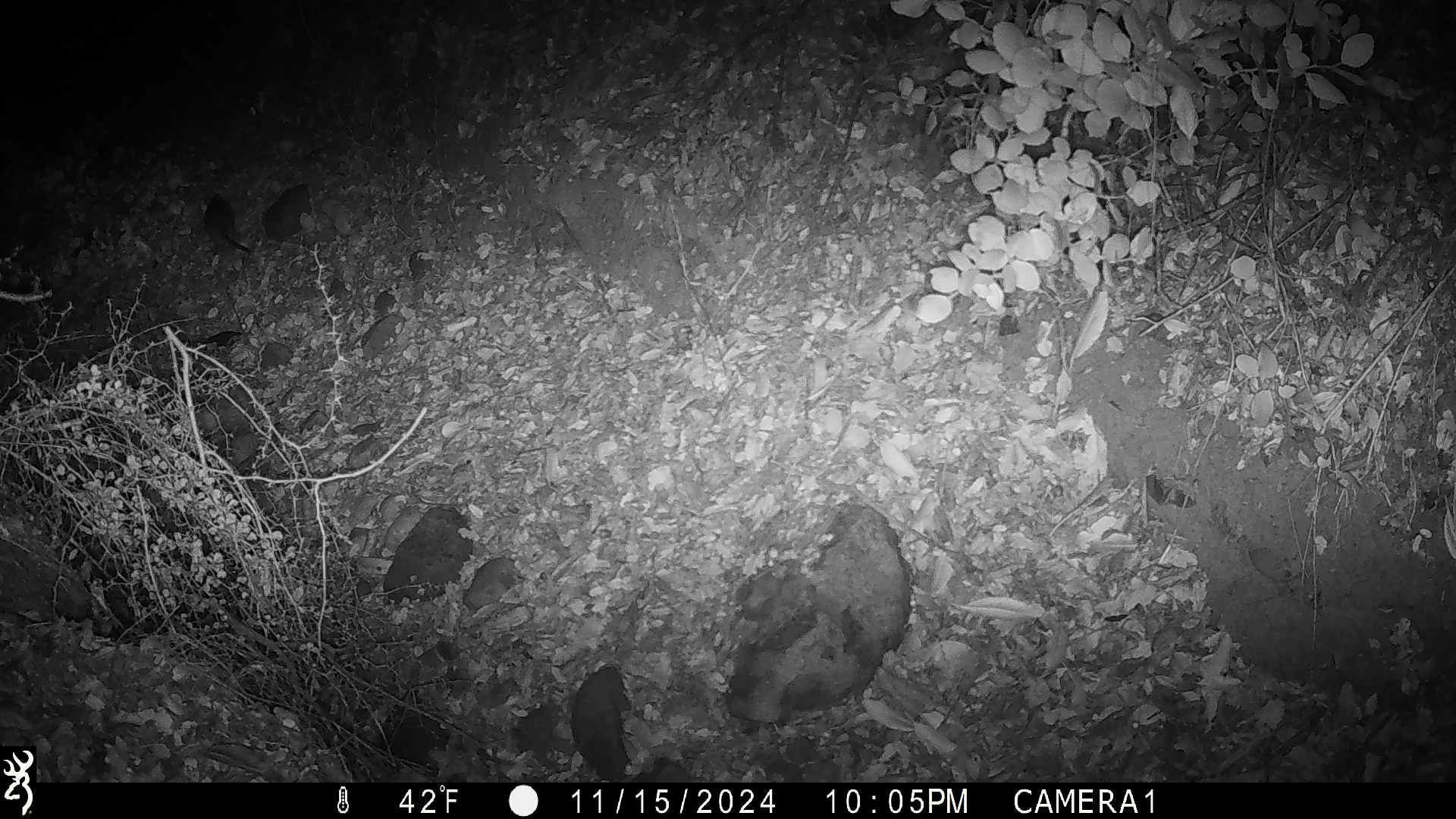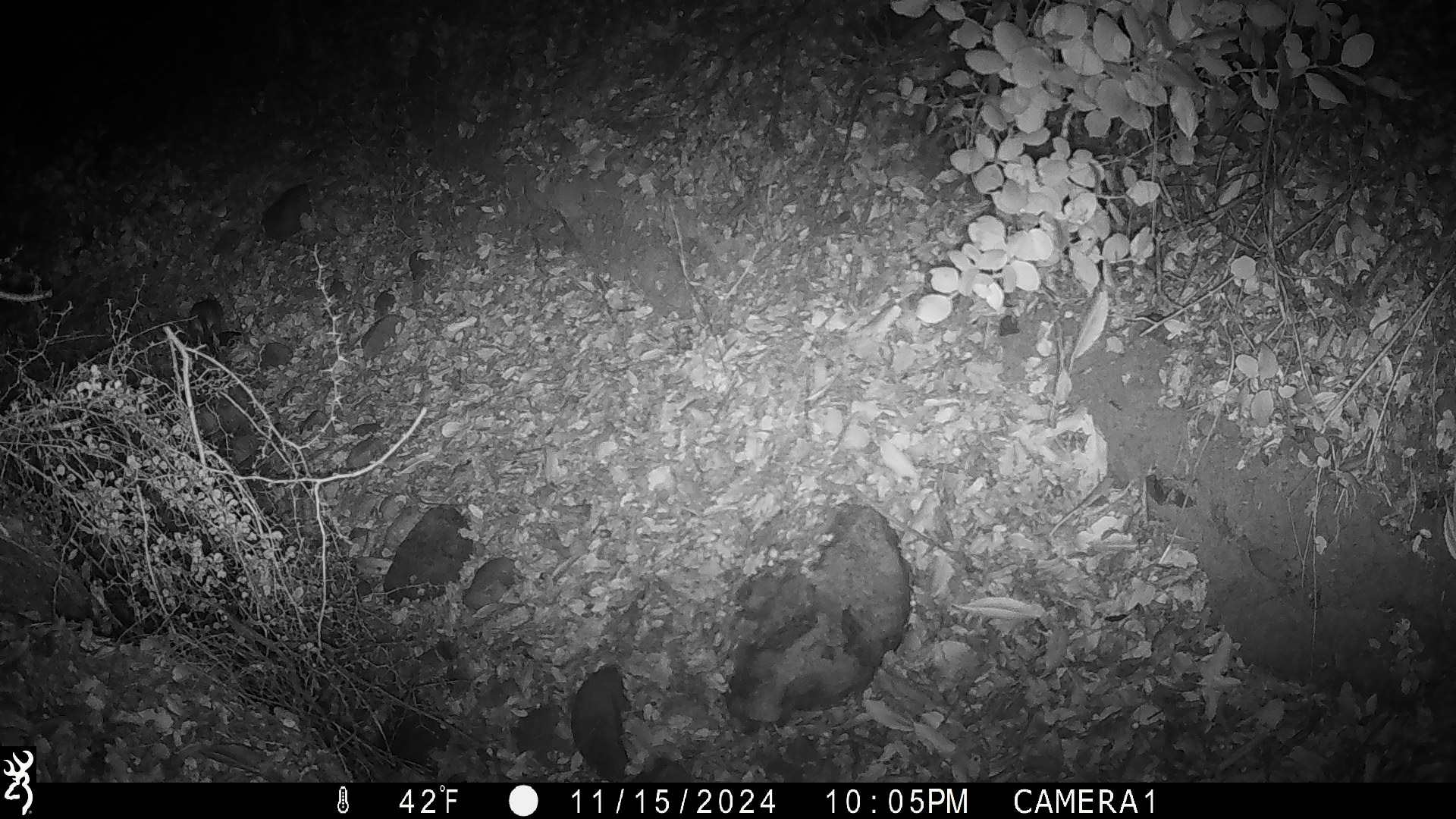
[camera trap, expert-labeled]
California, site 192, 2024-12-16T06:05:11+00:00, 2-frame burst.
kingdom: Animalia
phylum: Chordata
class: Mammalia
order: Rodentia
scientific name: Rodentia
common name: mouse or rat